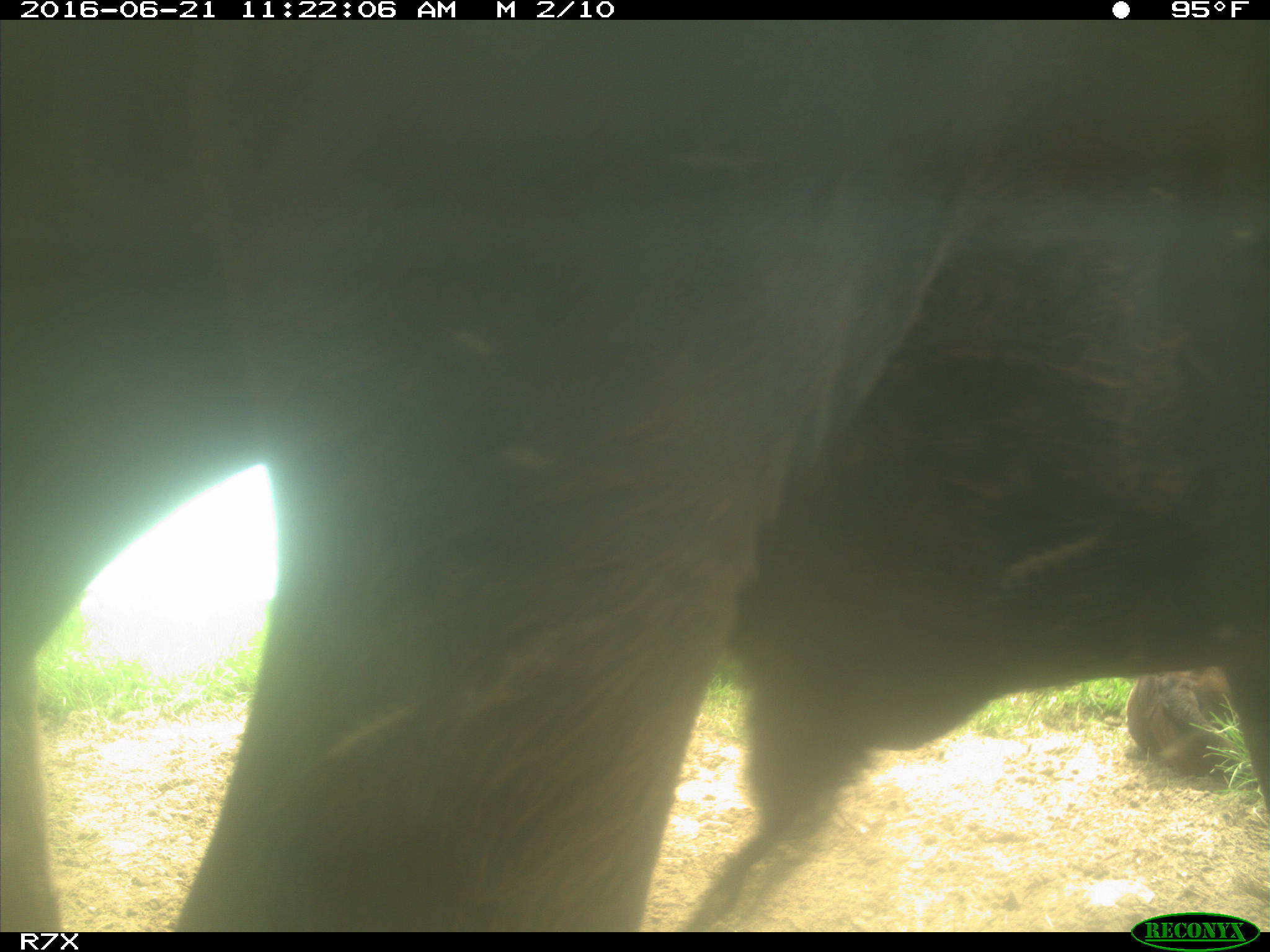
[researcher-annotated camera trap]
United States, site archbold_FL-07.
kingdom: Animalia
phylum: Chordata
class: Mammalia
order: Artiodactyla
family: Bovidae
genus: Bos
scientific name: Bos taurus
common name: domestic cow